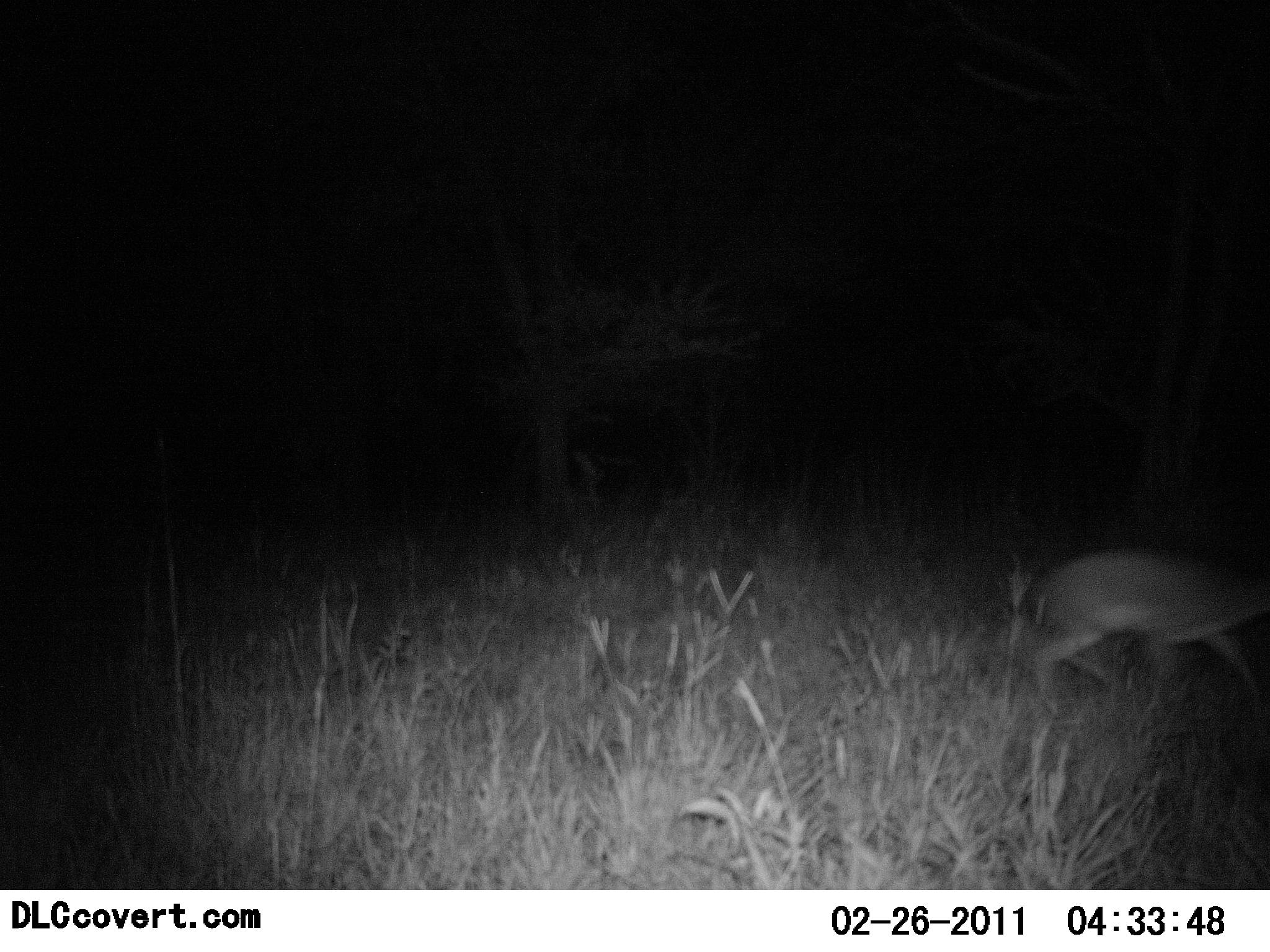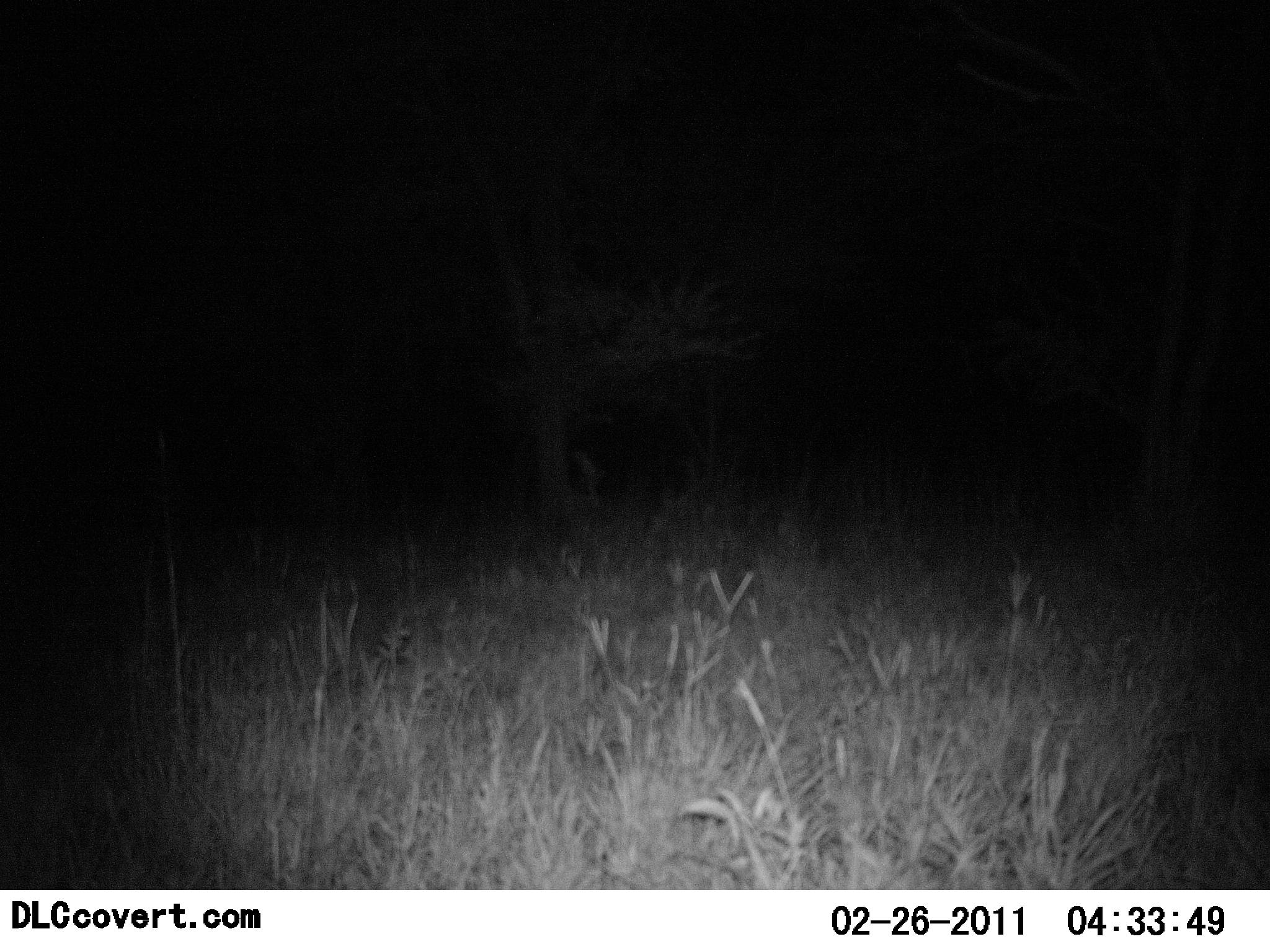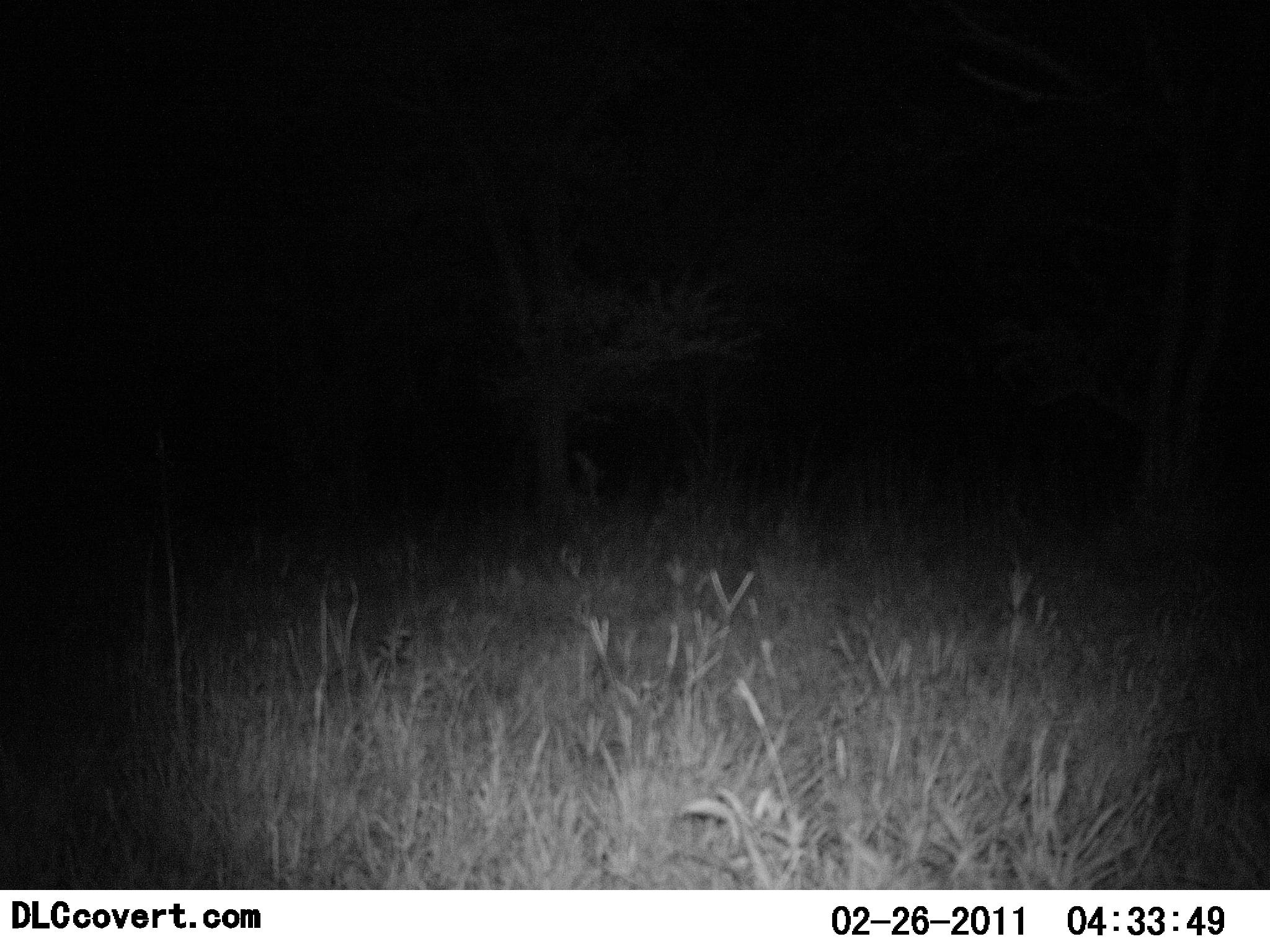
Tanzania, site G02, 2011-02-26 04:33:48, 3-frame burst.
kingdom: Animalia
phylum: Chordata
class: Mammalia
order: Artiodactyla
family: Bovidae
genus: Madoqua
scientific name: Madoqua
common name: dikdik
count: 1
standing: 0%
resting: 0%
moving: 100%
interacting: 0%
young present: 0%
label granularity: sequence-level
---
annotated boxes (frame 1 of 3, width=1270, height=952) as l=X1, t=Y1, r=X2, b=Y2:
animal: l=1010, t=543, r=1270, b=724